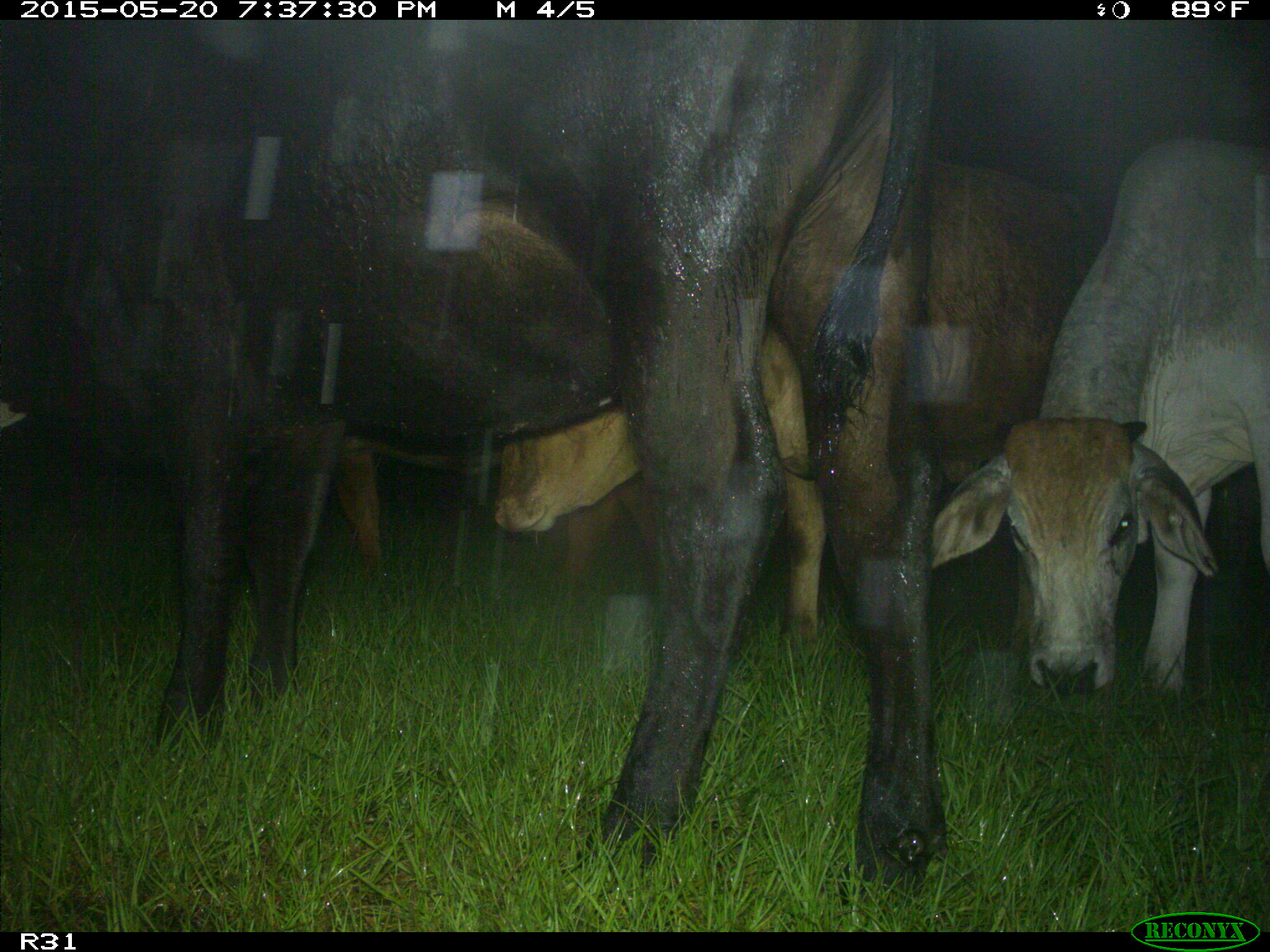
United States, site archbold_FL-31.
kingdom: Animalia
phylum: Chordata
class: Mammalia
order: Artiodactyla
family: Bovidae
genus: Bos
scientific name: Bos taurus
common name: domestic cow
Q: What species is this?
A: Bos taurus (domestic cow).